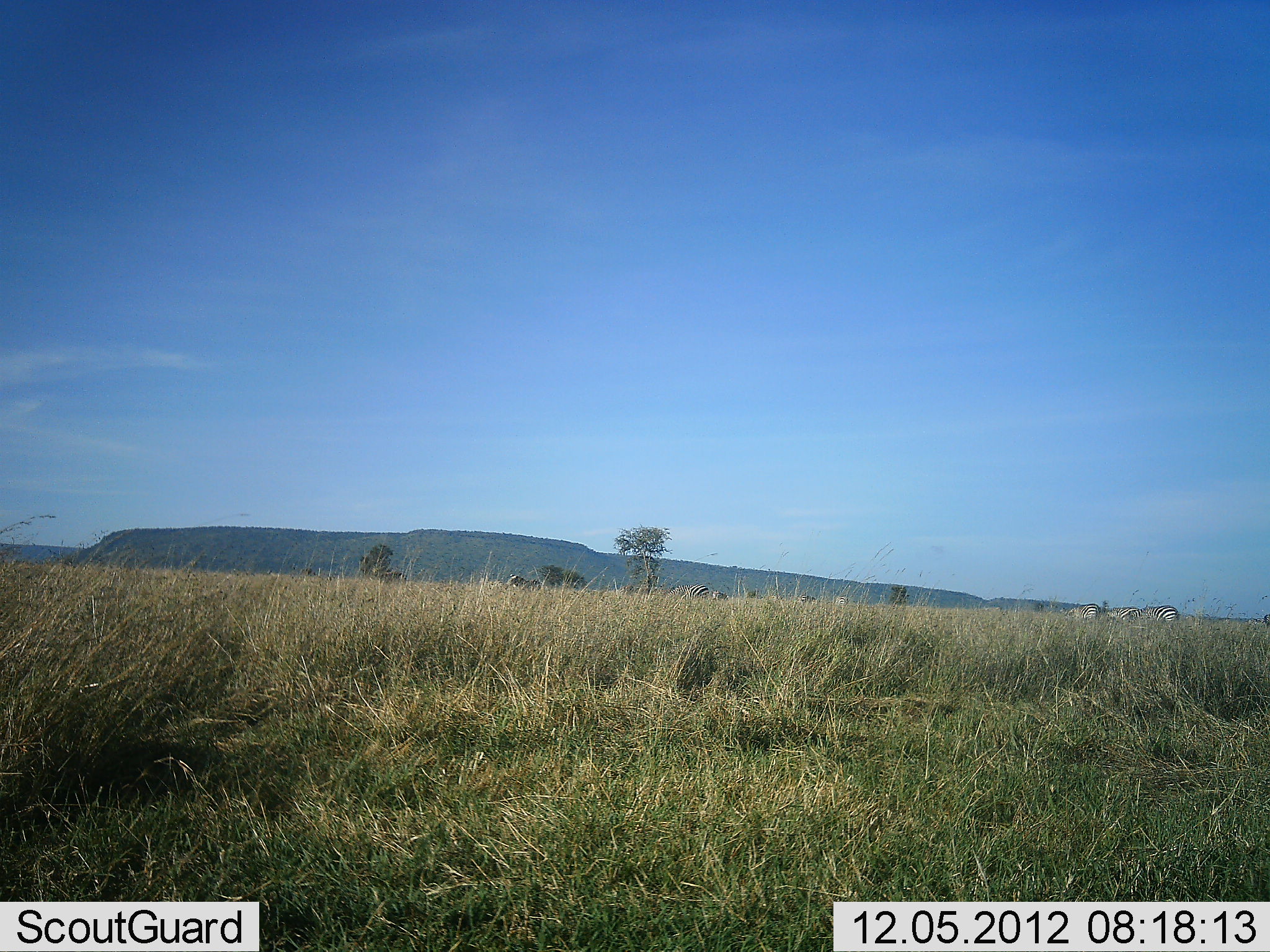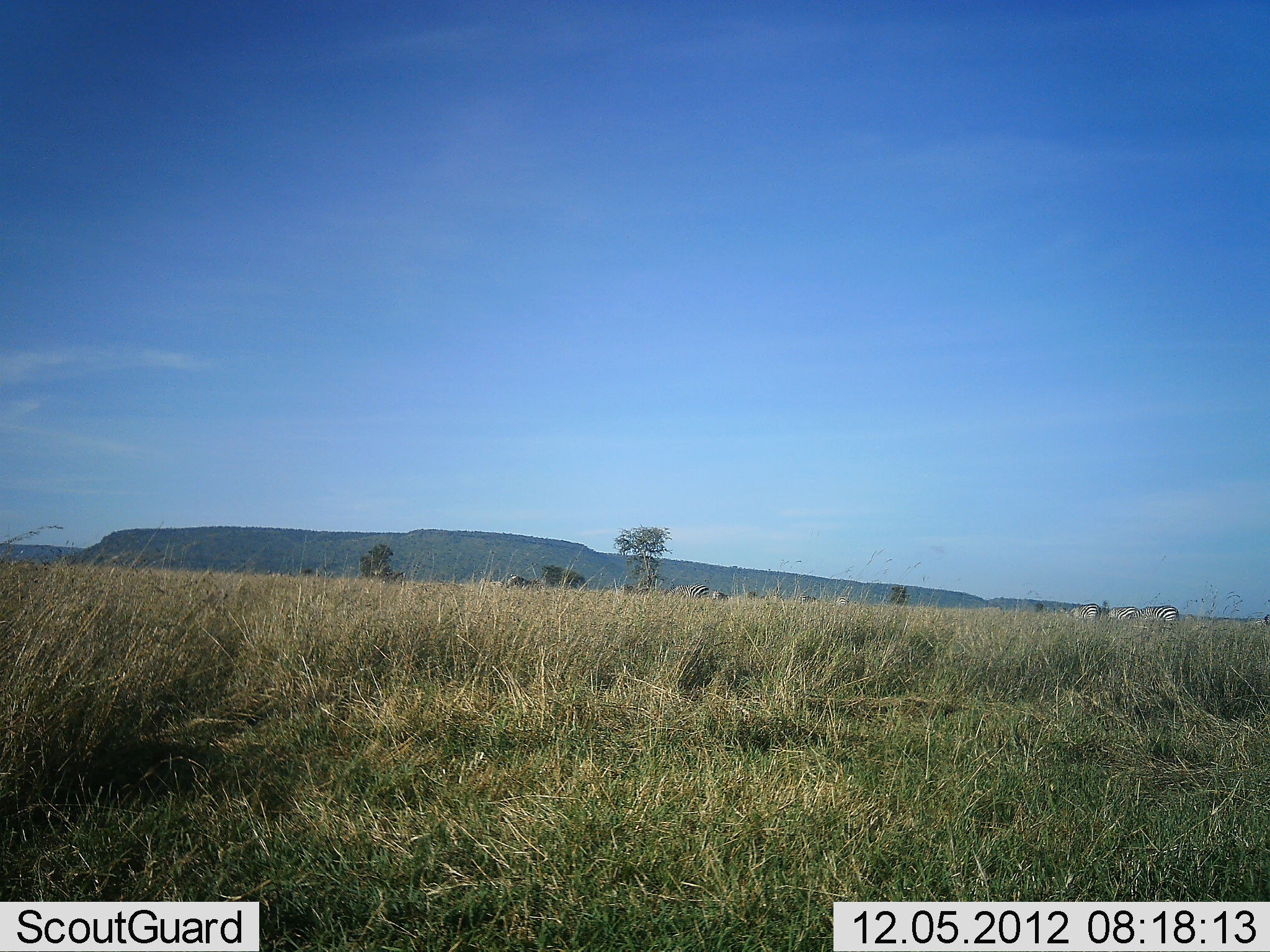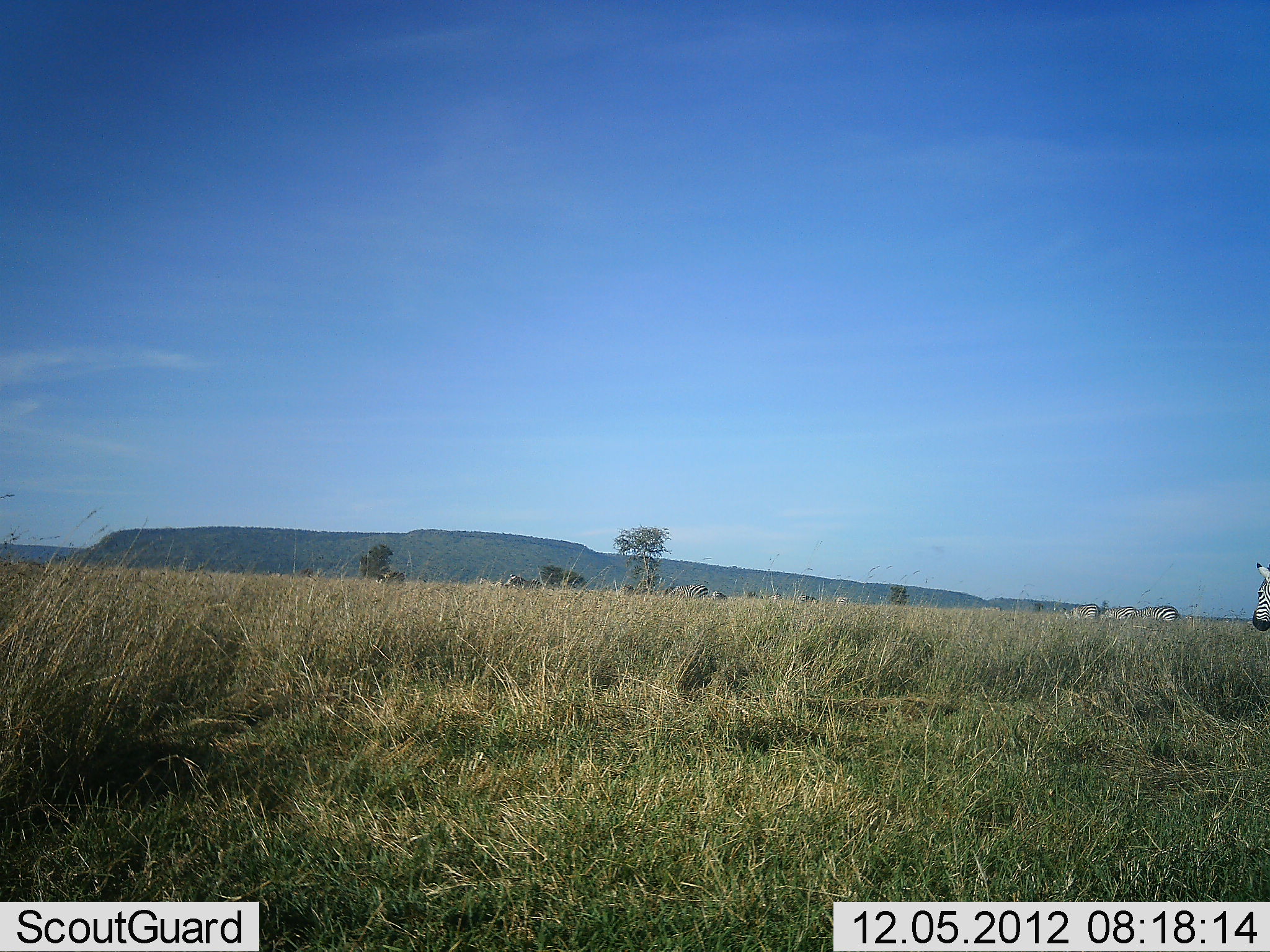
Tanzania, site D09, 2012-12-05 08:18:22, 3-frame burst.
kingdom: Animalia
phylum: Chordata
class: Mammalia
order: Perissodactyla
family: Equidae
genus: Equus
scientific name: Equus quagga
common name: plains zebra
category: zebra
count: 4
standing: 40%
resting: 0%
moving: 70%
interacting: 0%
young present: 0%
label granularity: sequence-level